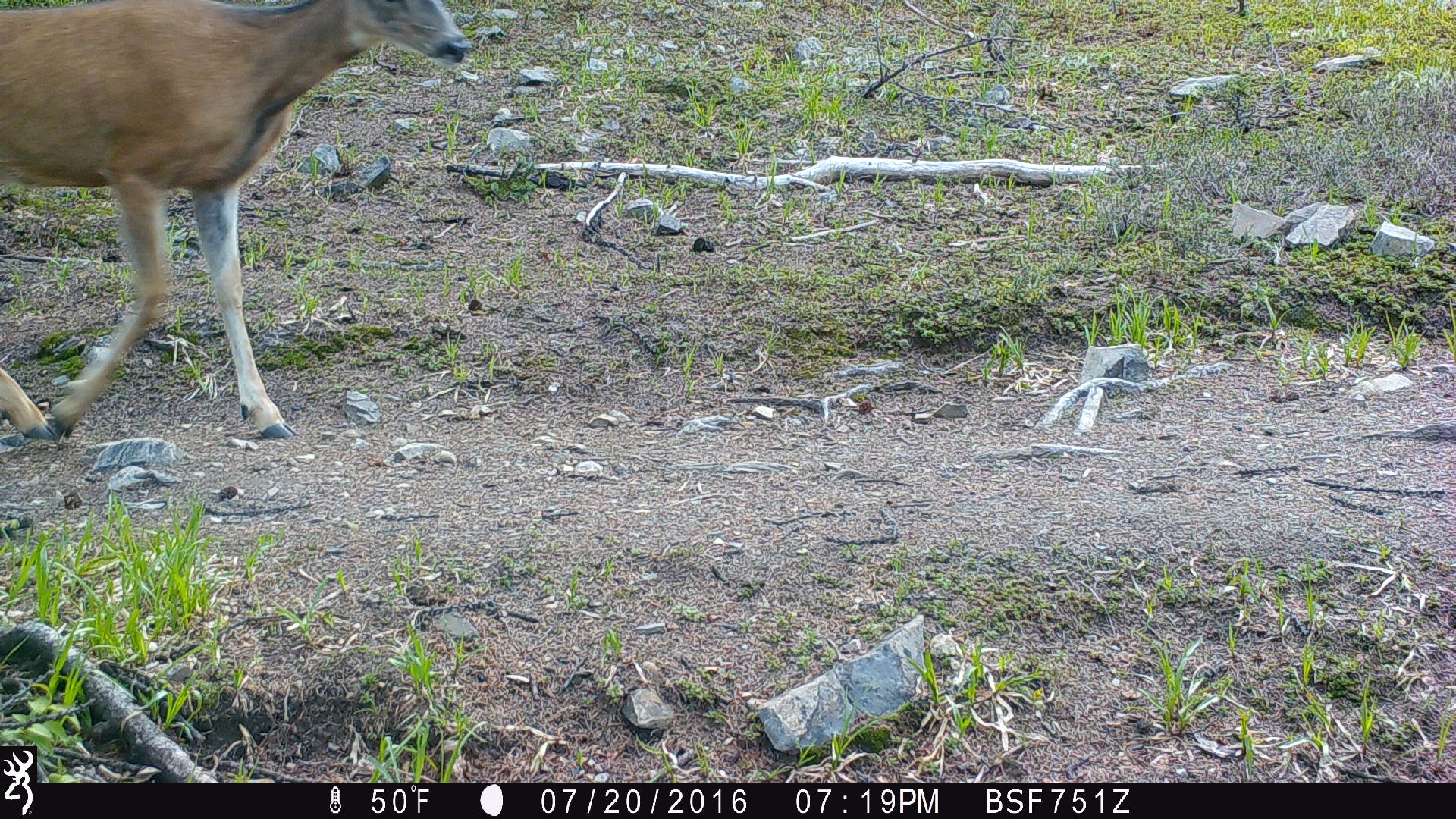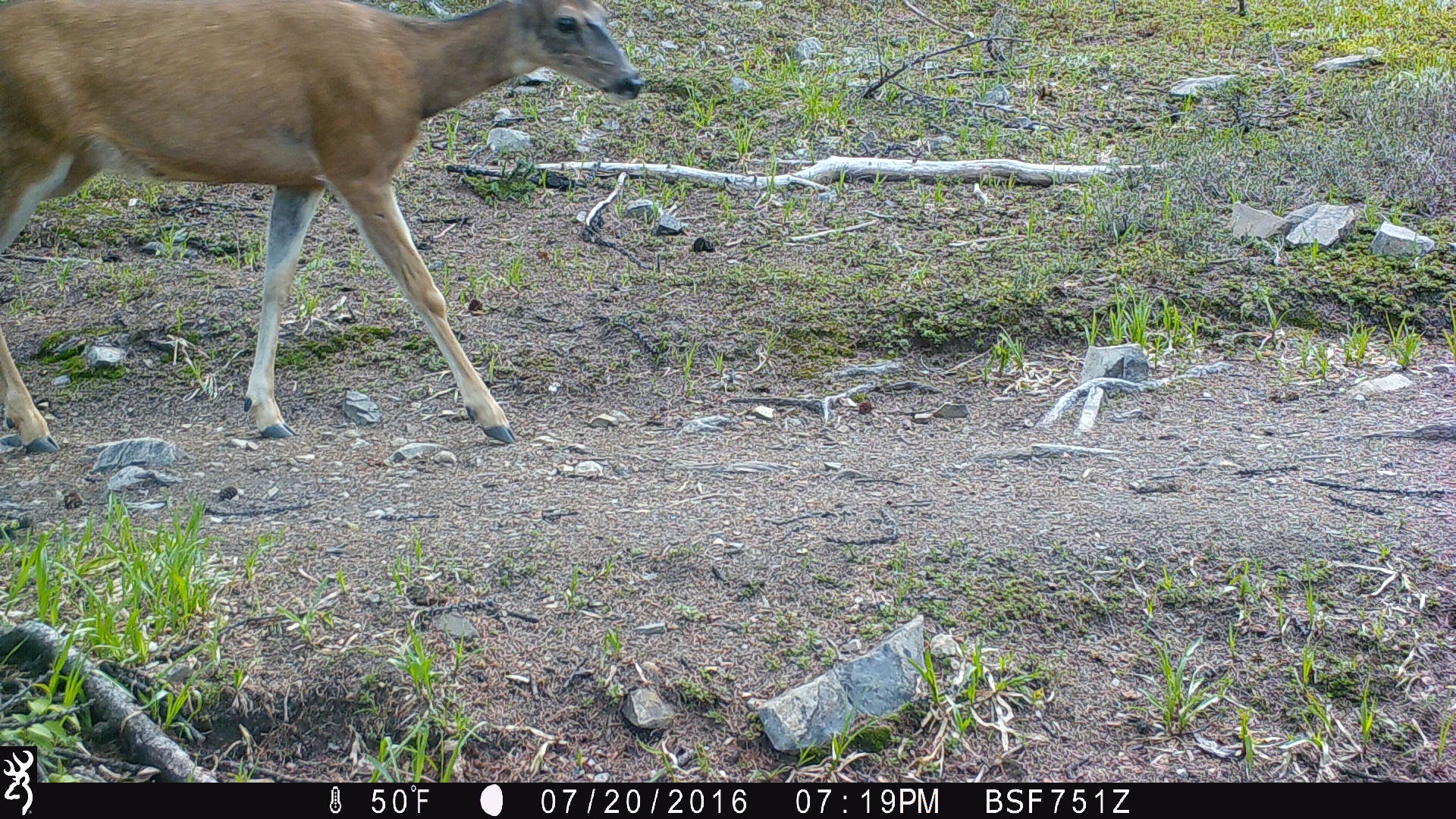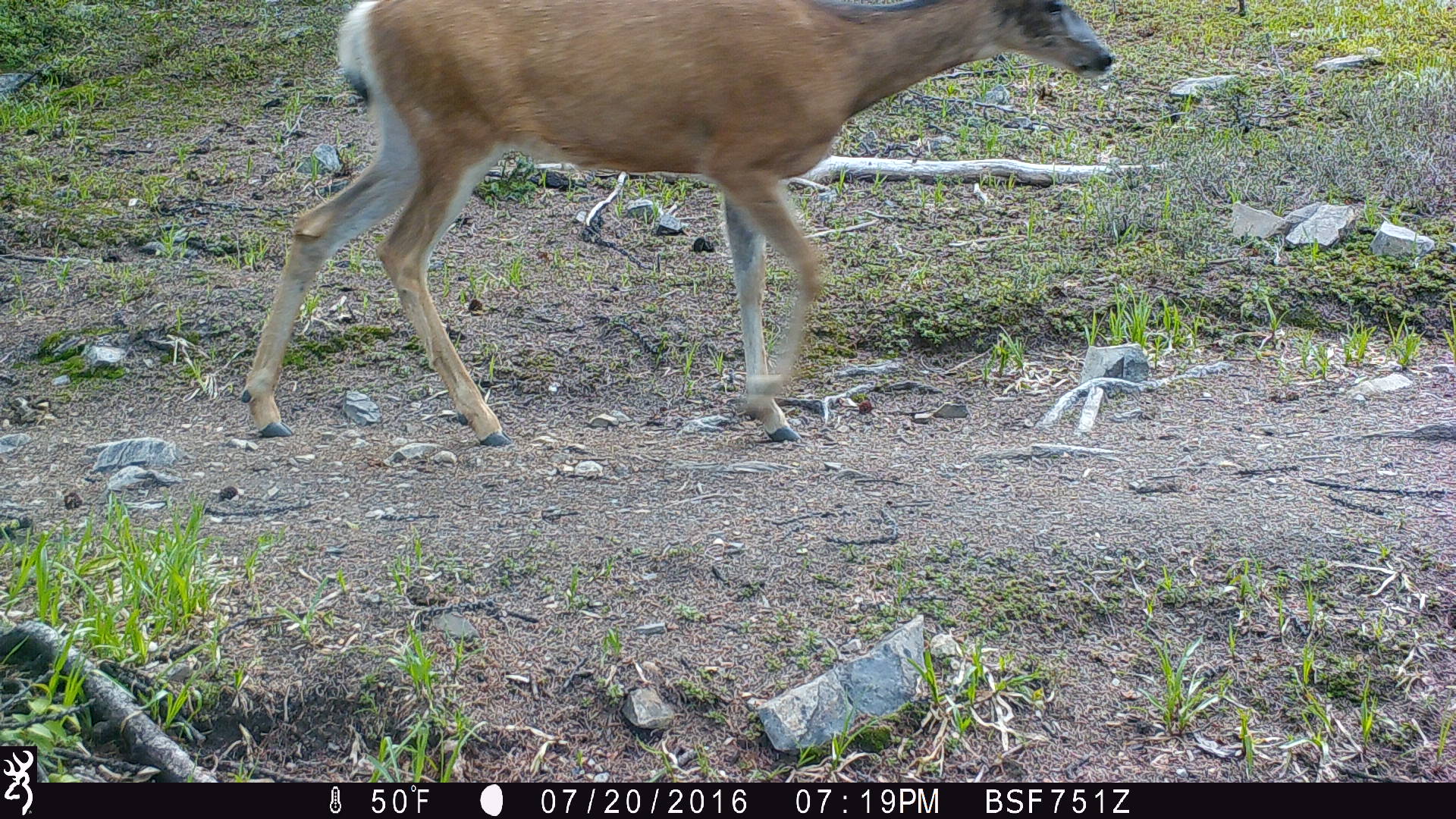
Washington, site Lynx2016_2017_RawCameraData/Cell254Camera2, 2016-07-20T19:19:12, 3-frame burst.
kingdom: Animalia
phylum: Chordata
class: Mammalia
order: Artiodactyla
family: Cervidae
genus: Odocoileus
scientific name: Odocoileus hemionus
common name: mule deer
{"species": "Odocoileus hemionus (mule deer)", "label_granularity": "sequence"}